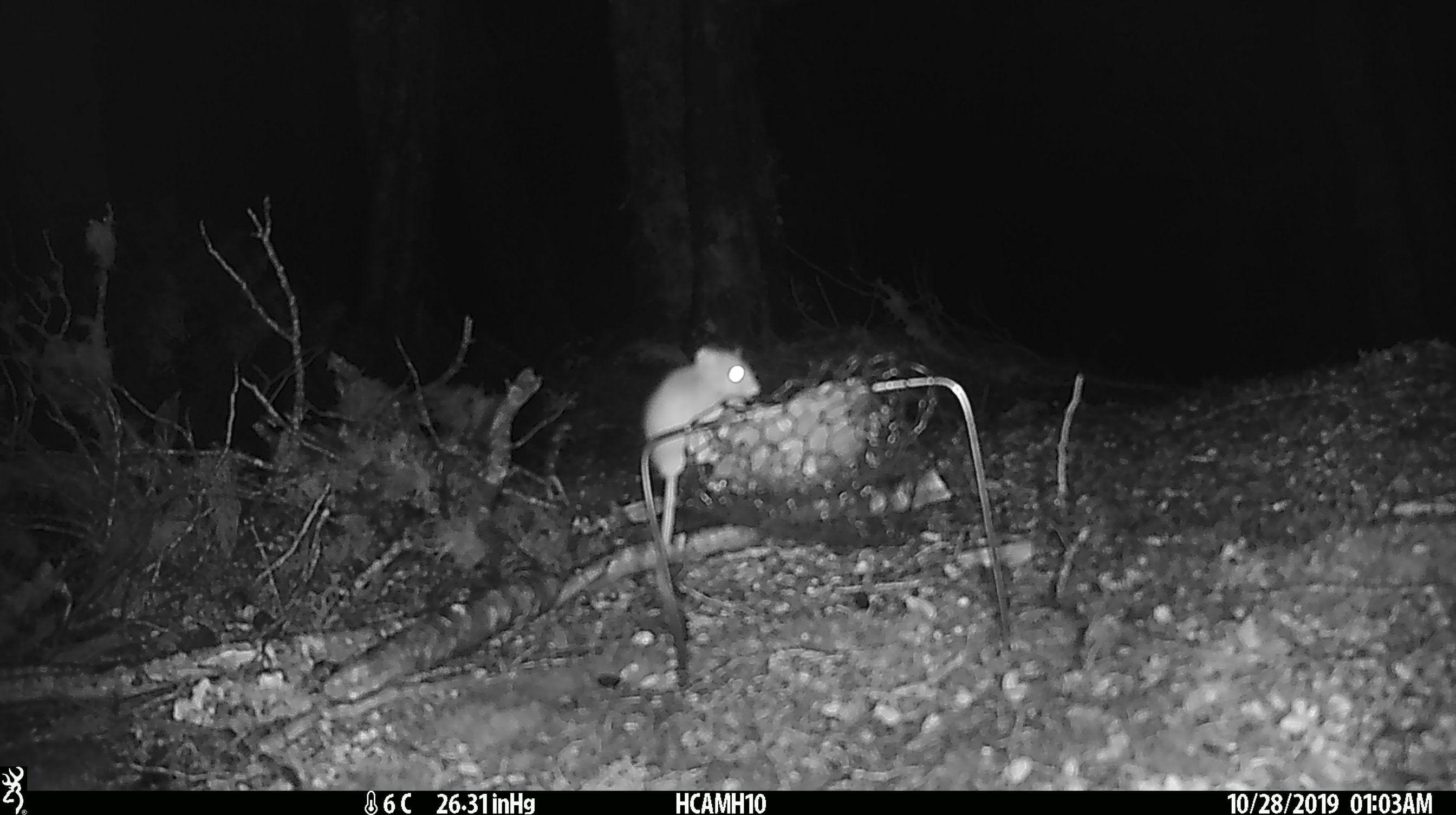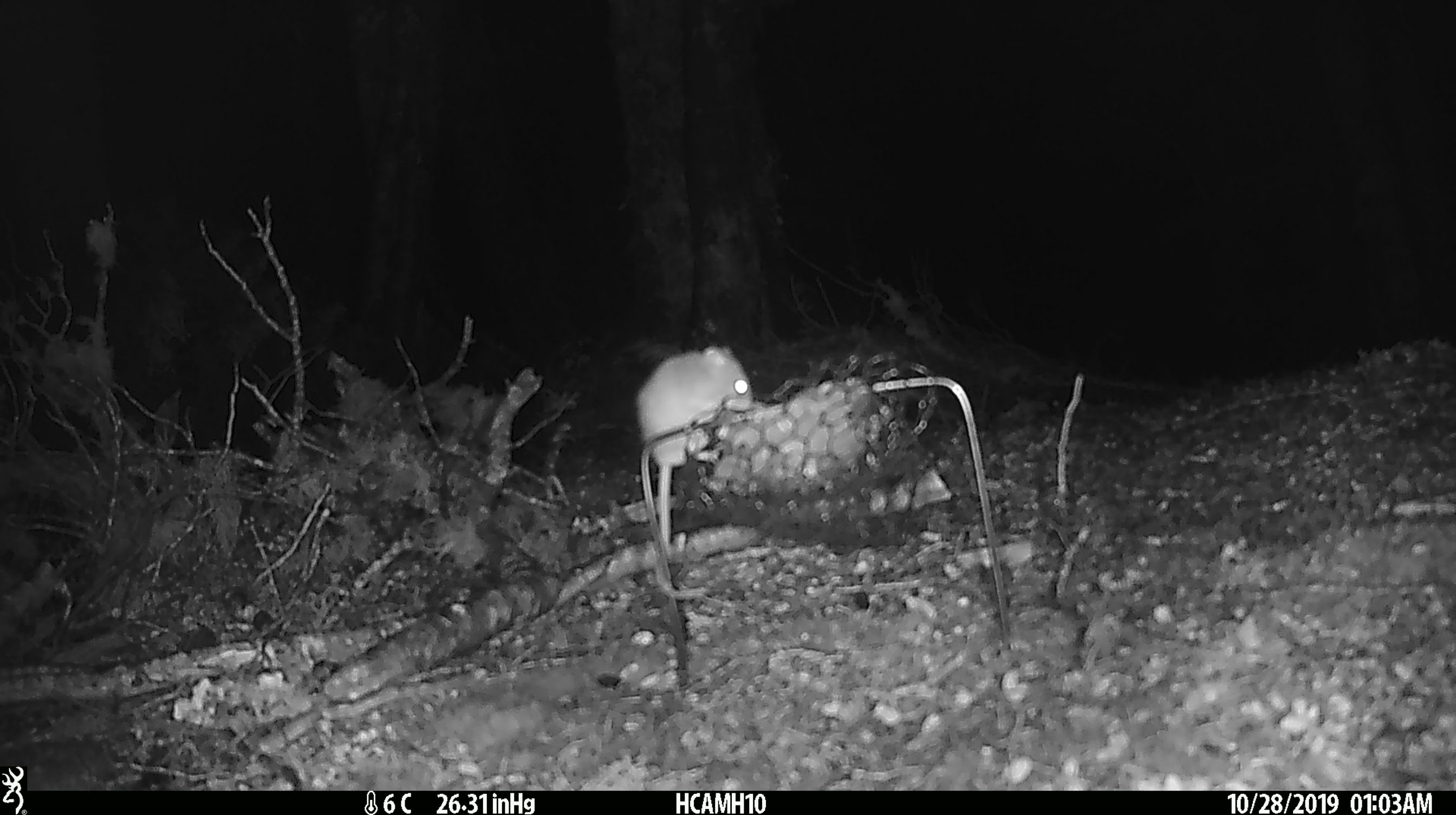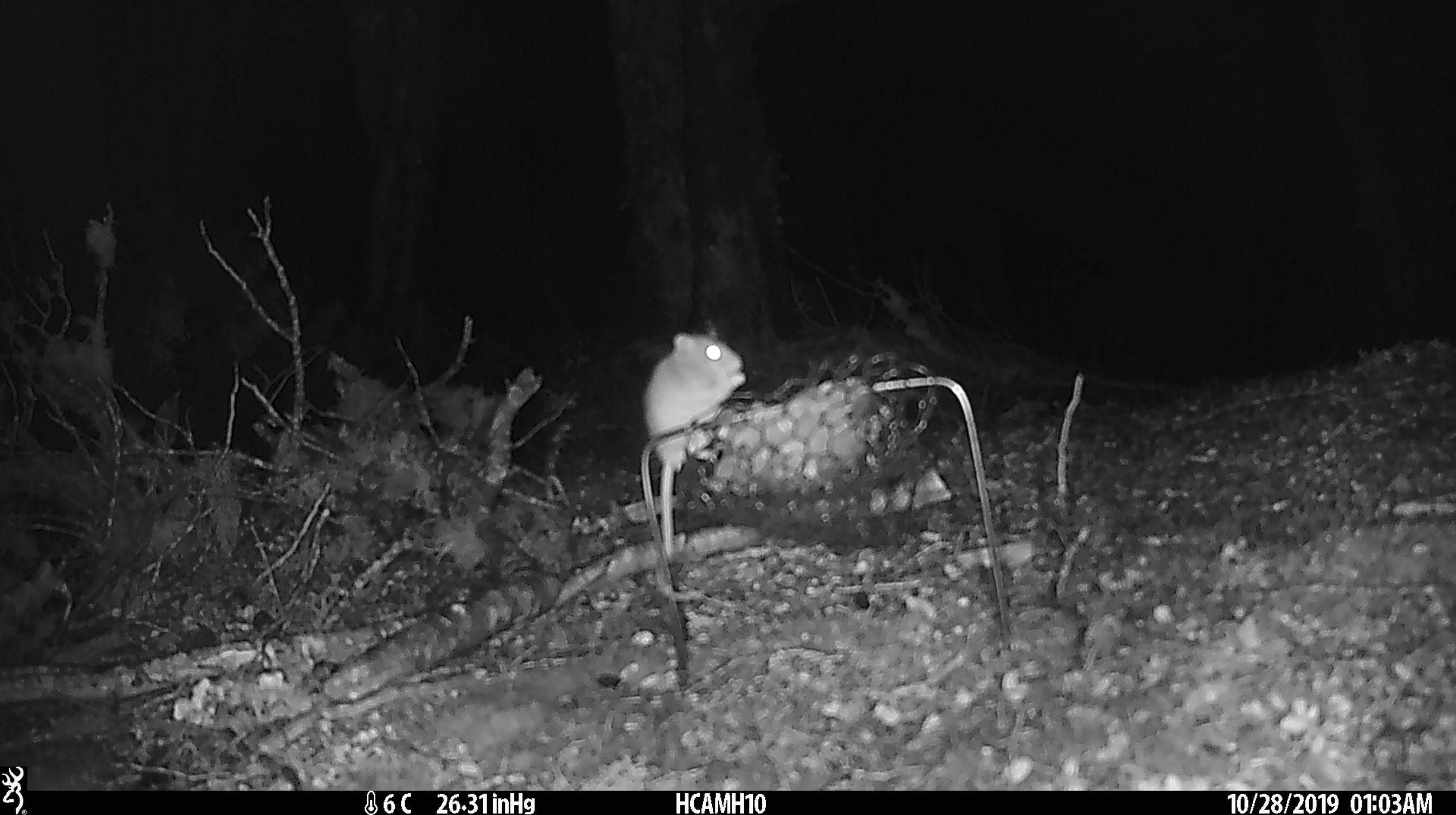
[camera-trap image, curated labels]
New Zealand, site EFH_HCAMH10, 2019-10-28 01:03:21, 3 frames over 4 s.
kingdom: Animalia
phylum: Chordata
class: Mammalia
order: Rodentia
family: Muridae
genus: Mus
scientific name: Mus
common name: mouse